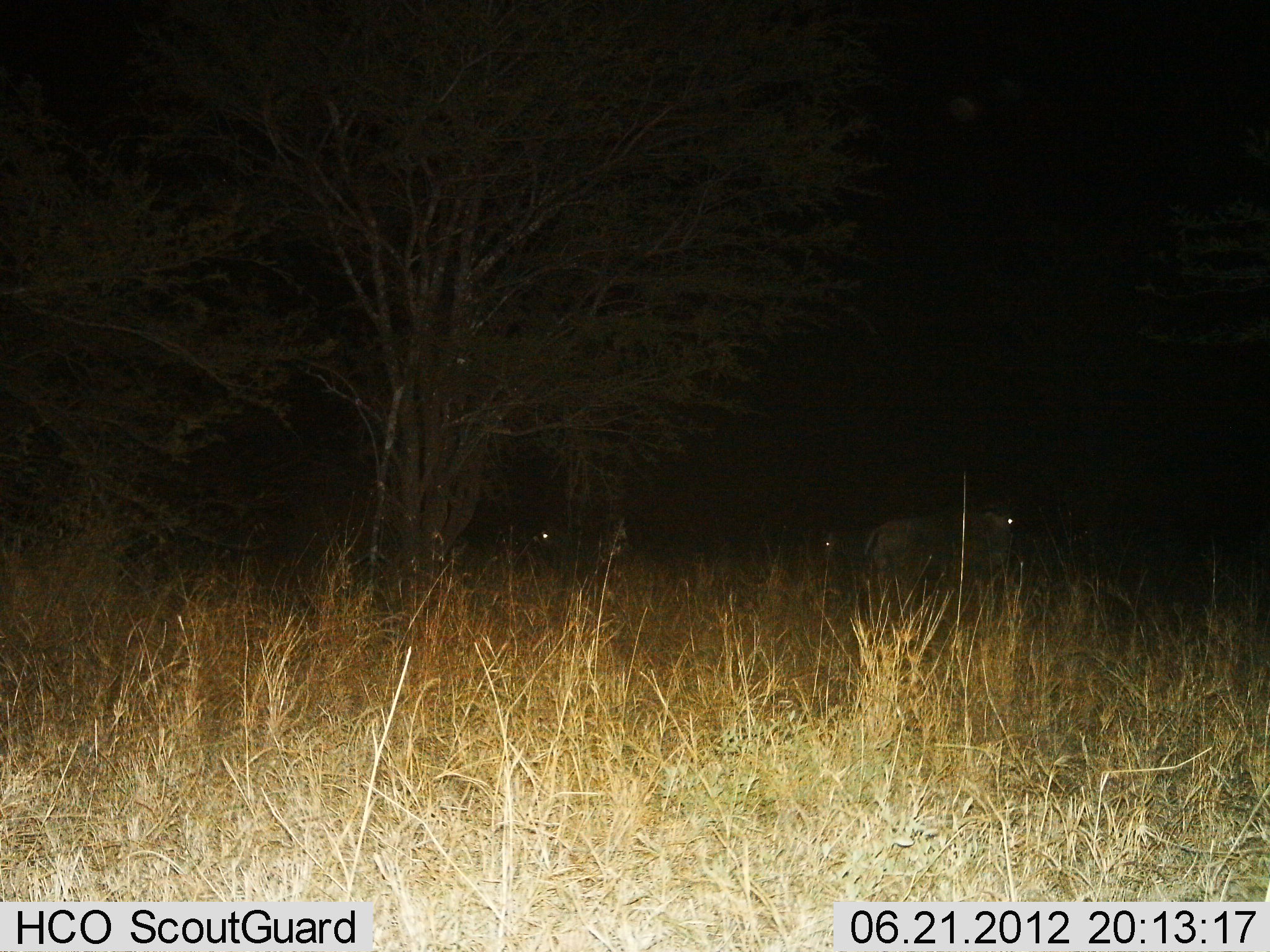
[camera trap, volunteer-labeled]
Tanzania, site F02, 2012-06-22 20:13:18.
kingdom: Animalia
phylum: Chordata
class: Mammalia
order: Artiodactyla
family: Bovidae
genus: Connochaetes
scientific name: Connochaetes taurinus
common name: blue wildebeest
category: wildebeest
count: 3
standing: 75%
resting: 0%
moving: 25%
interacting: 0%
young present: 0%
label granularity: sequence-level